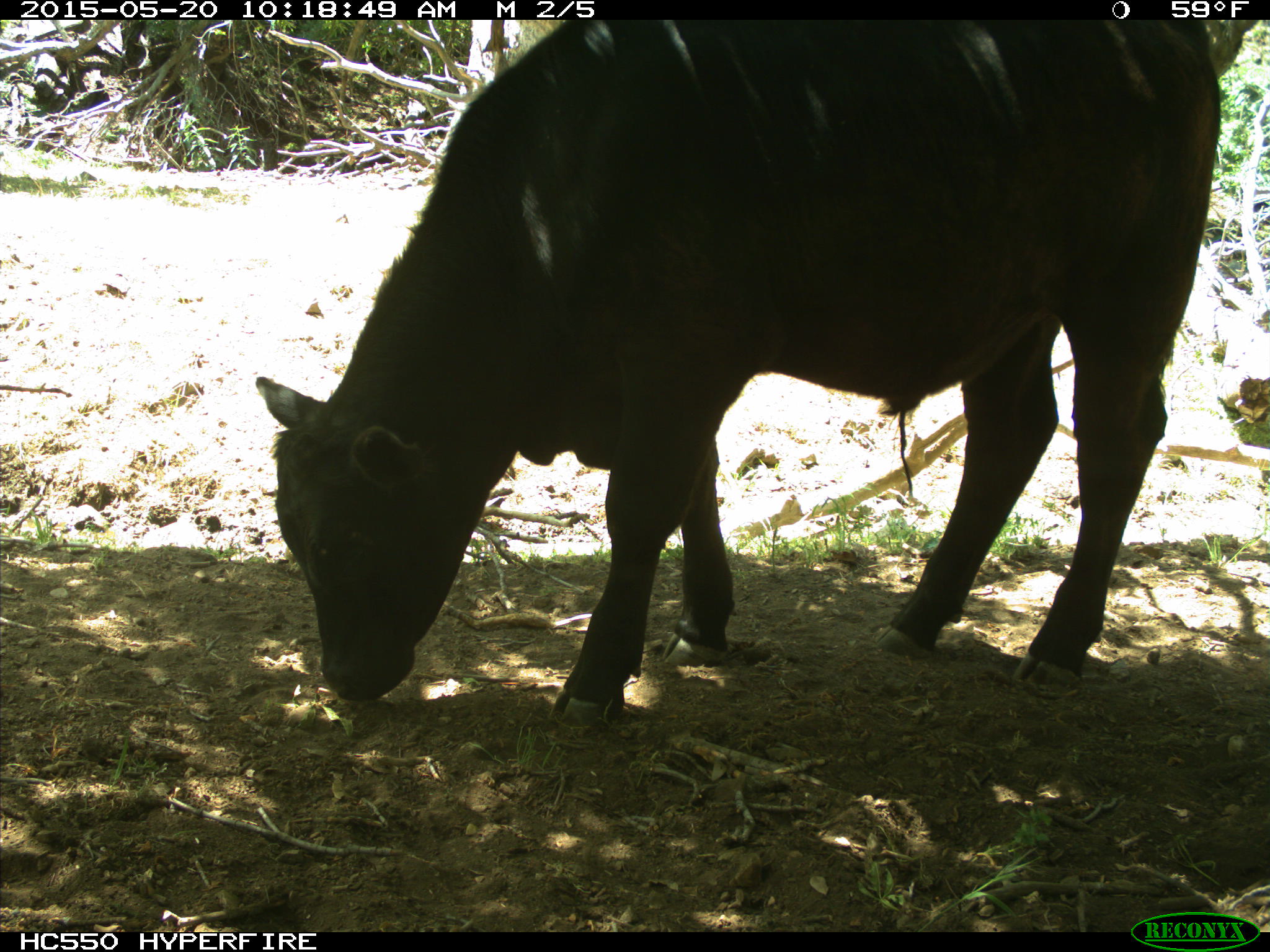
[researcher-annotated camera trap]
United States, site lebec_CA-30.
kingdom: Animalia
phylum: Chordata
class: Mammalia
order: Artiodactyla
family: Bovidae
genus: Bos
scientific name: Bos taurus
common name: domestic cow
Bos taurus (domestic cow).